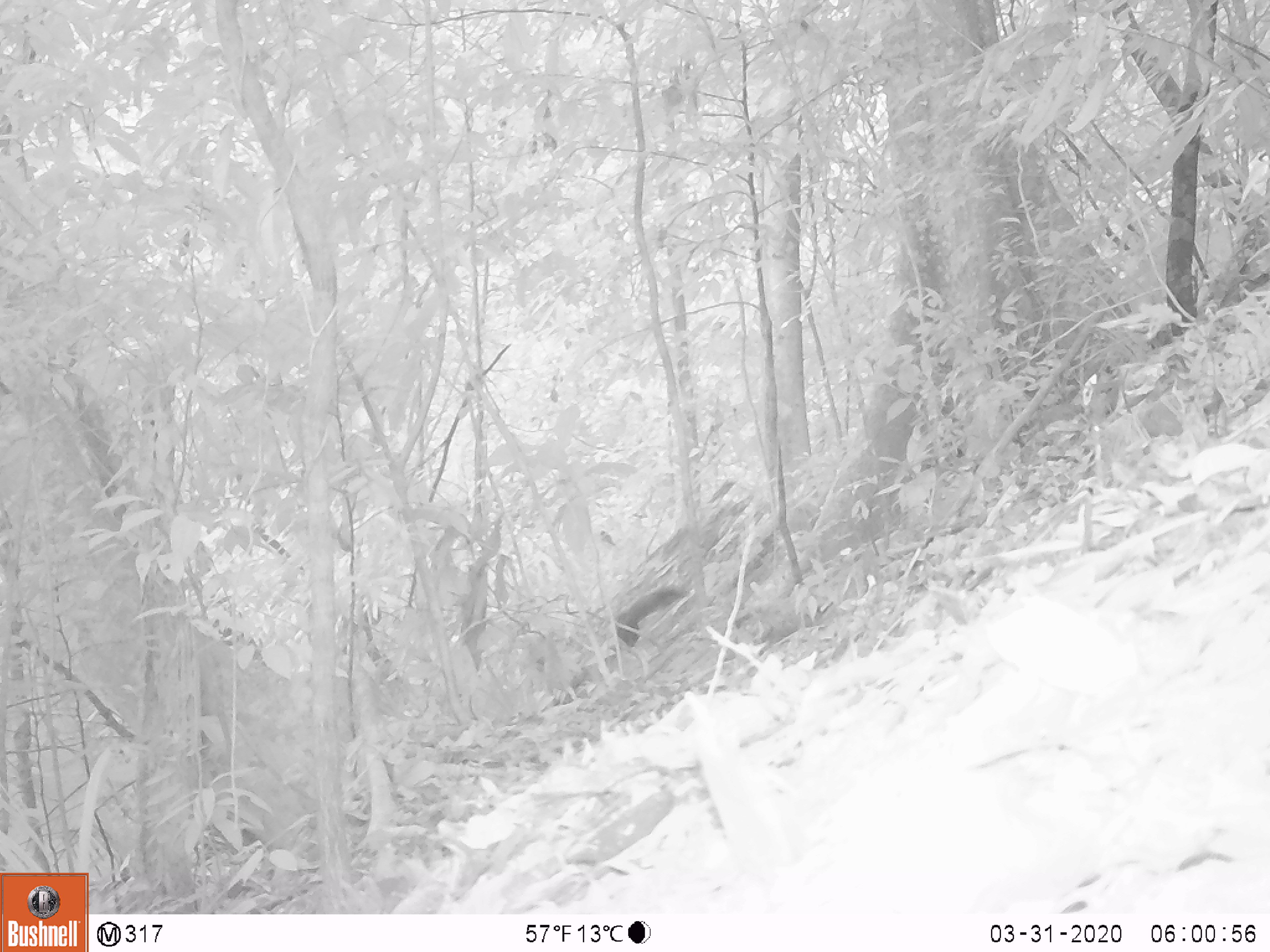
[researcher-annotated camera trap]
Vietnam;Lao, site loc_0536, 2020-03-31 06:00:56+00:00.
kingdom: Animalia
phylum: Chordata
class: Mammalia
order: Rodentia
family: Sciuridae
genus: Callosciurus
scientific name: Callosciurus erythraeus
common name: pallas's squirrel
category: pallass squirrel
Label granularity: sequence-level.